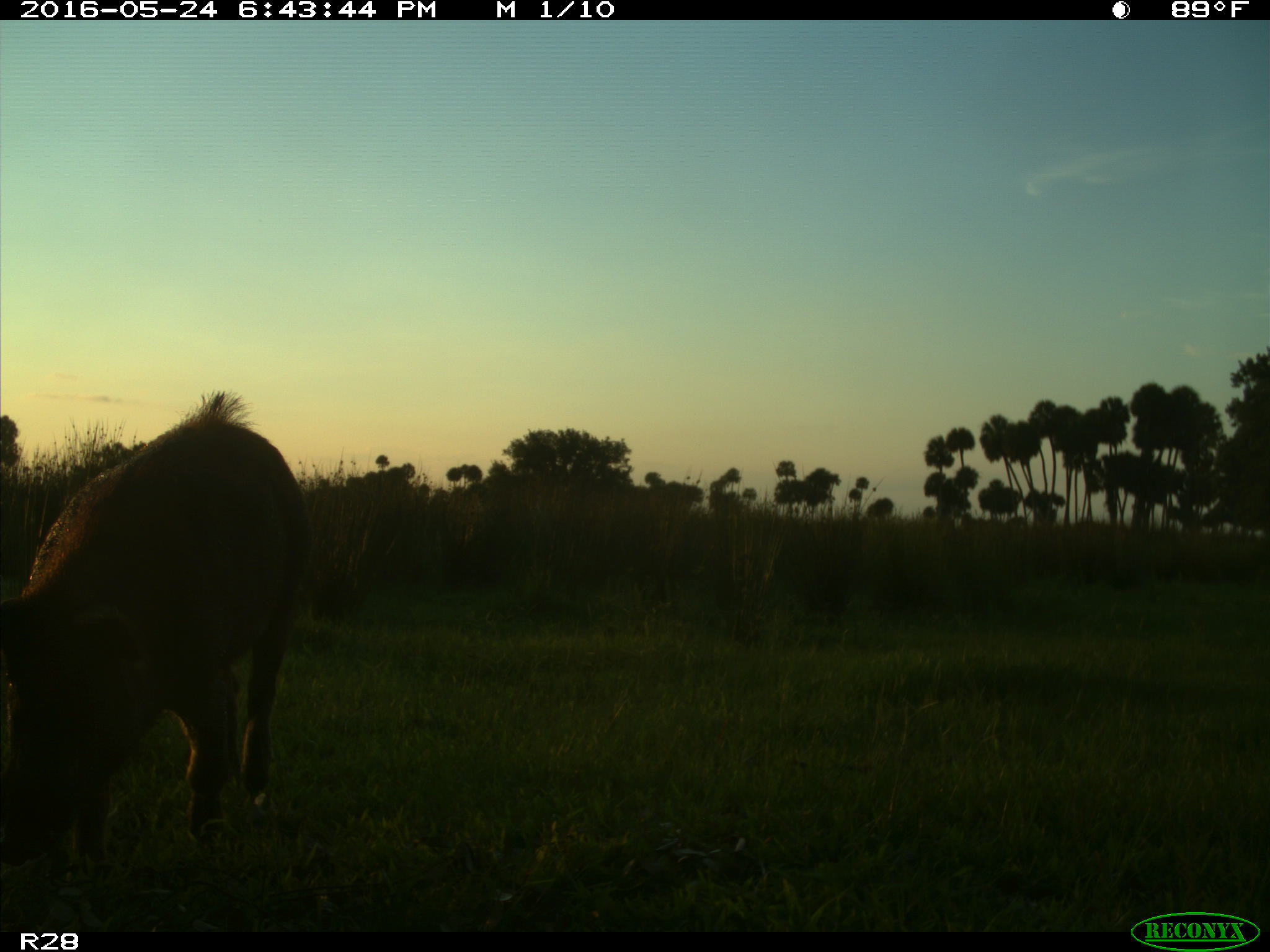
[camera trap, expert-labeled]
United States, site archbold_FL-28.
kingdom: Animalia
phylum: Chordata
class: Mammalia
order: Artiodactyla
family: Suidae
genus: Sus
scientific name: Sus scrofa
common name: wild boar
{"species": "Sus scrofa (wild boar)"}